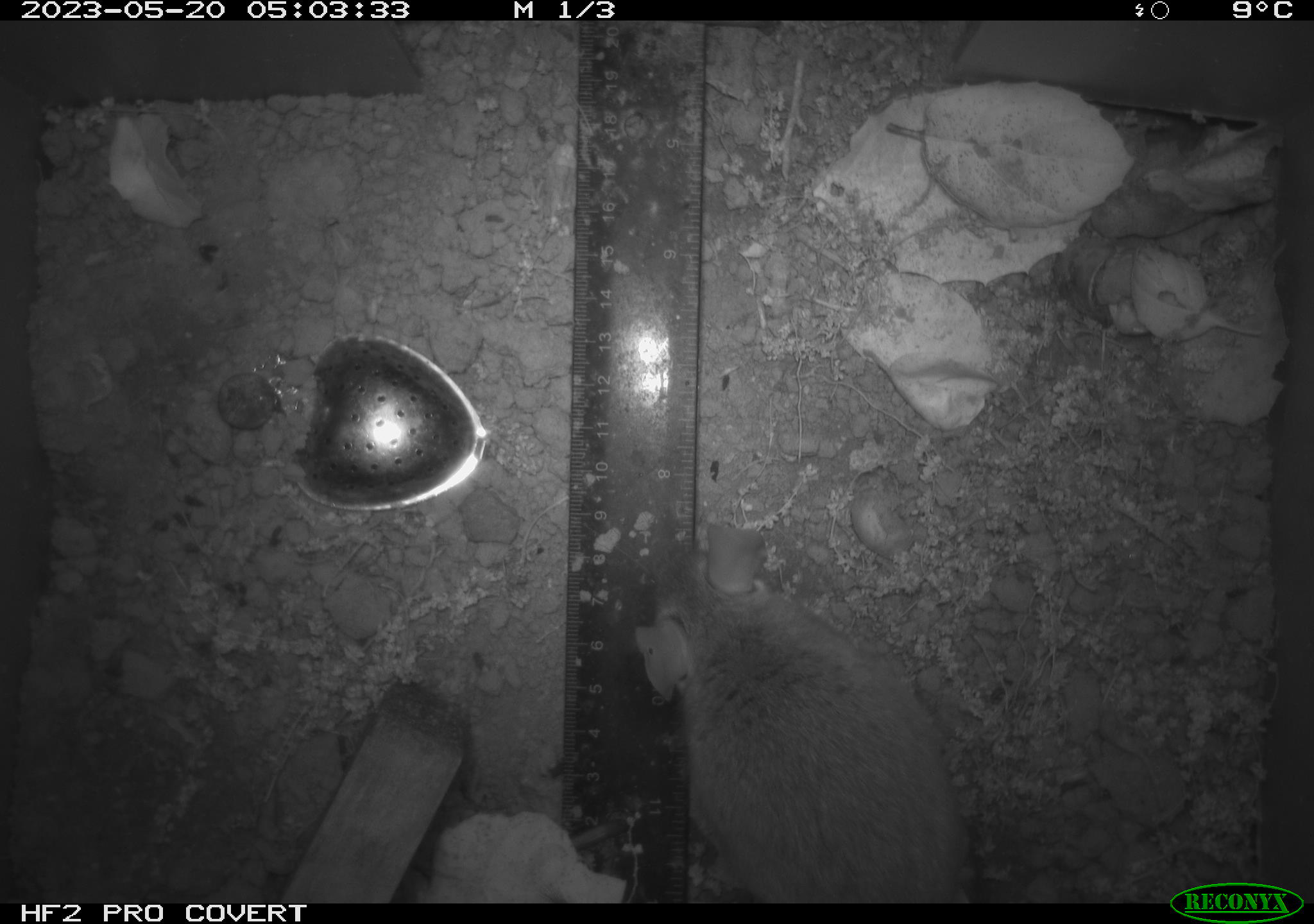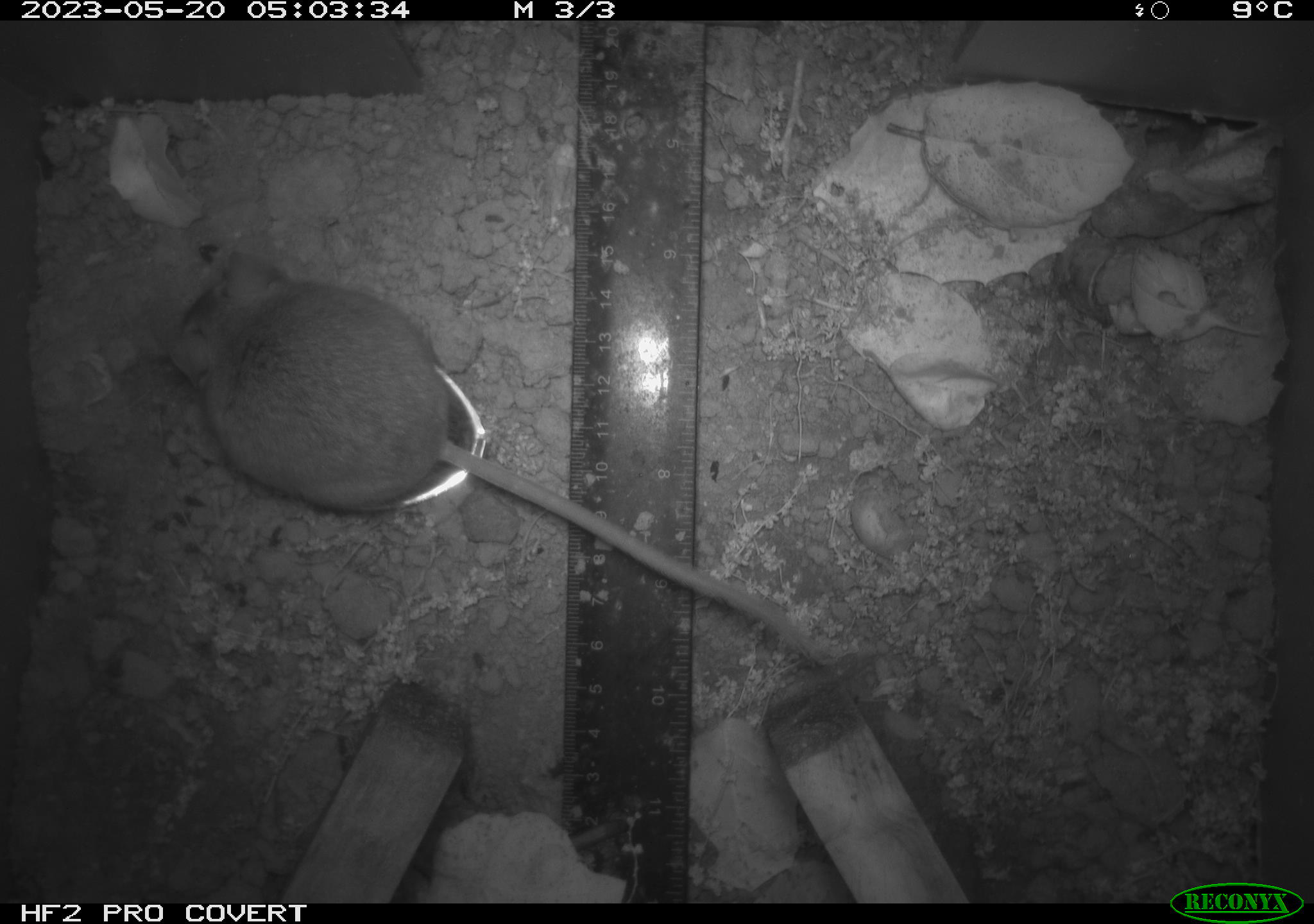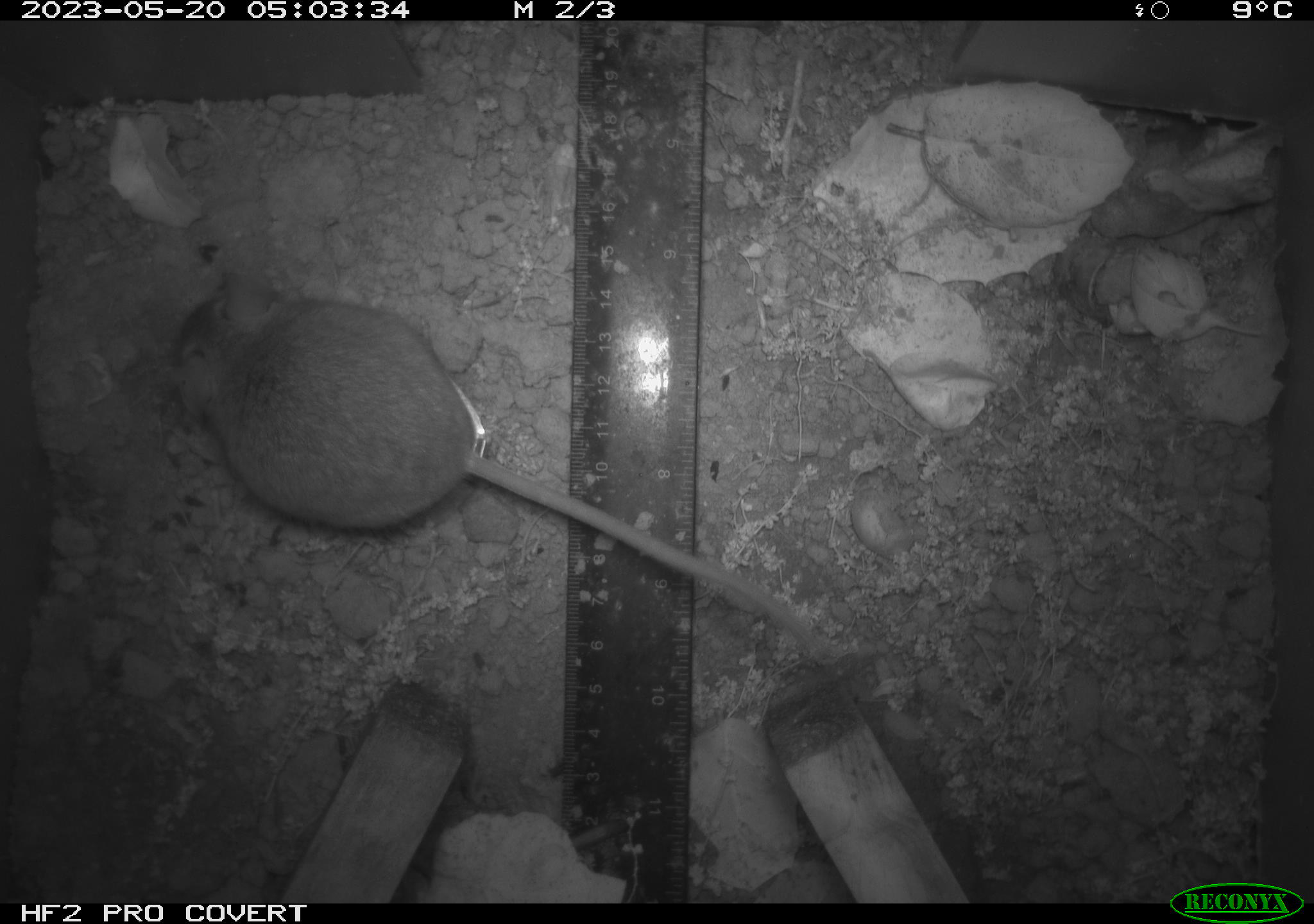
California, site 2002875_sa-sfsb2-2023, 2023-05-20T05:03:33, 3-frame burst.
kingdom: Animalia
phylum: Chordata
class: Mammalia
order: Rodentia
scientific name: Rodentia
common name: mouse species